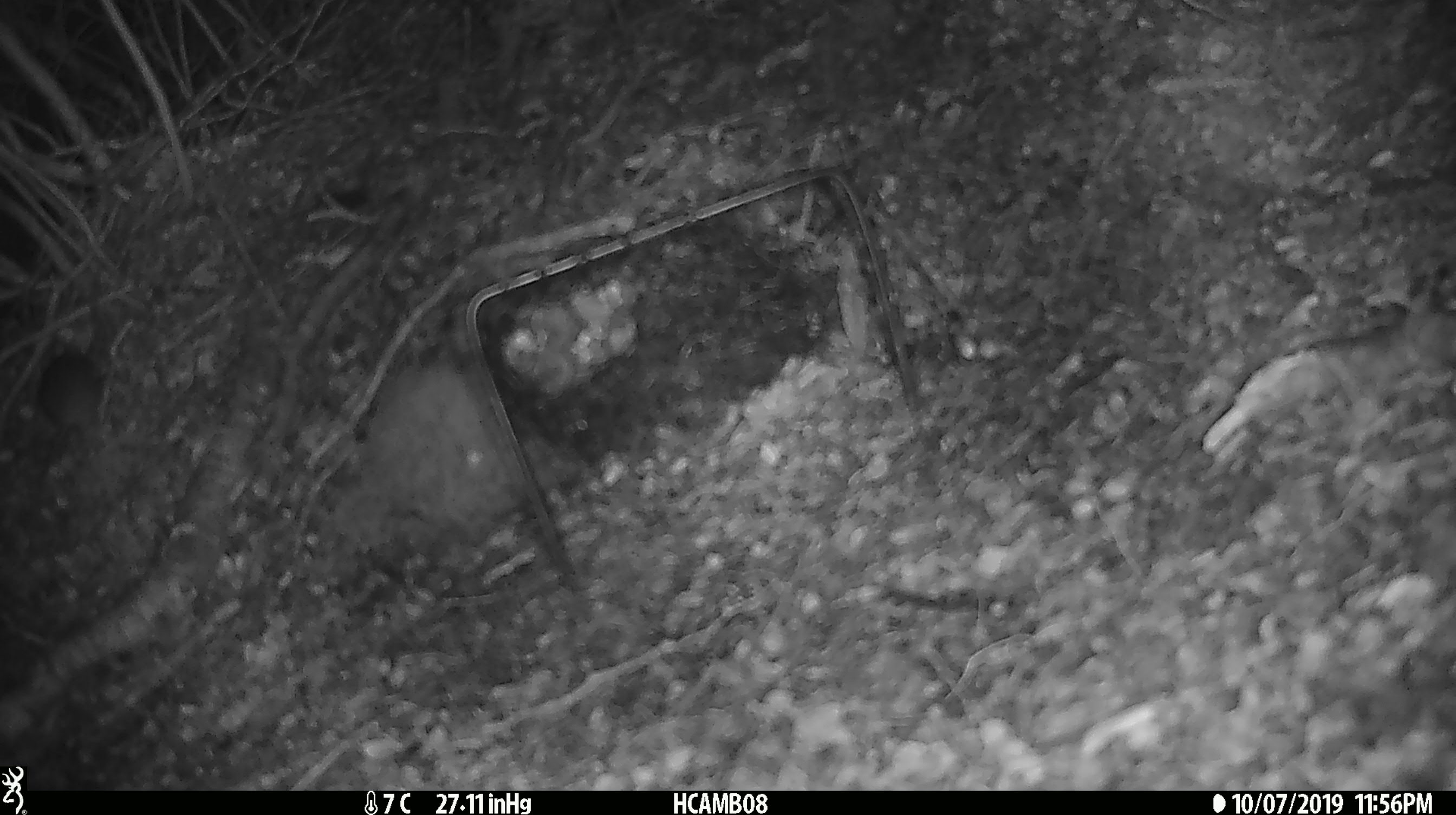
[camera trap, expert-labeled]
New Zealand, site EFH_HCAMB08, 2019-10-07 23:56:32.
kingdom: Animalia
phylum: Chordata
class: Mammalia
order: Rodentia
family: Muridae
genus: Mus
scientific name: Mus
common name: mouse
Mouse (Mus).